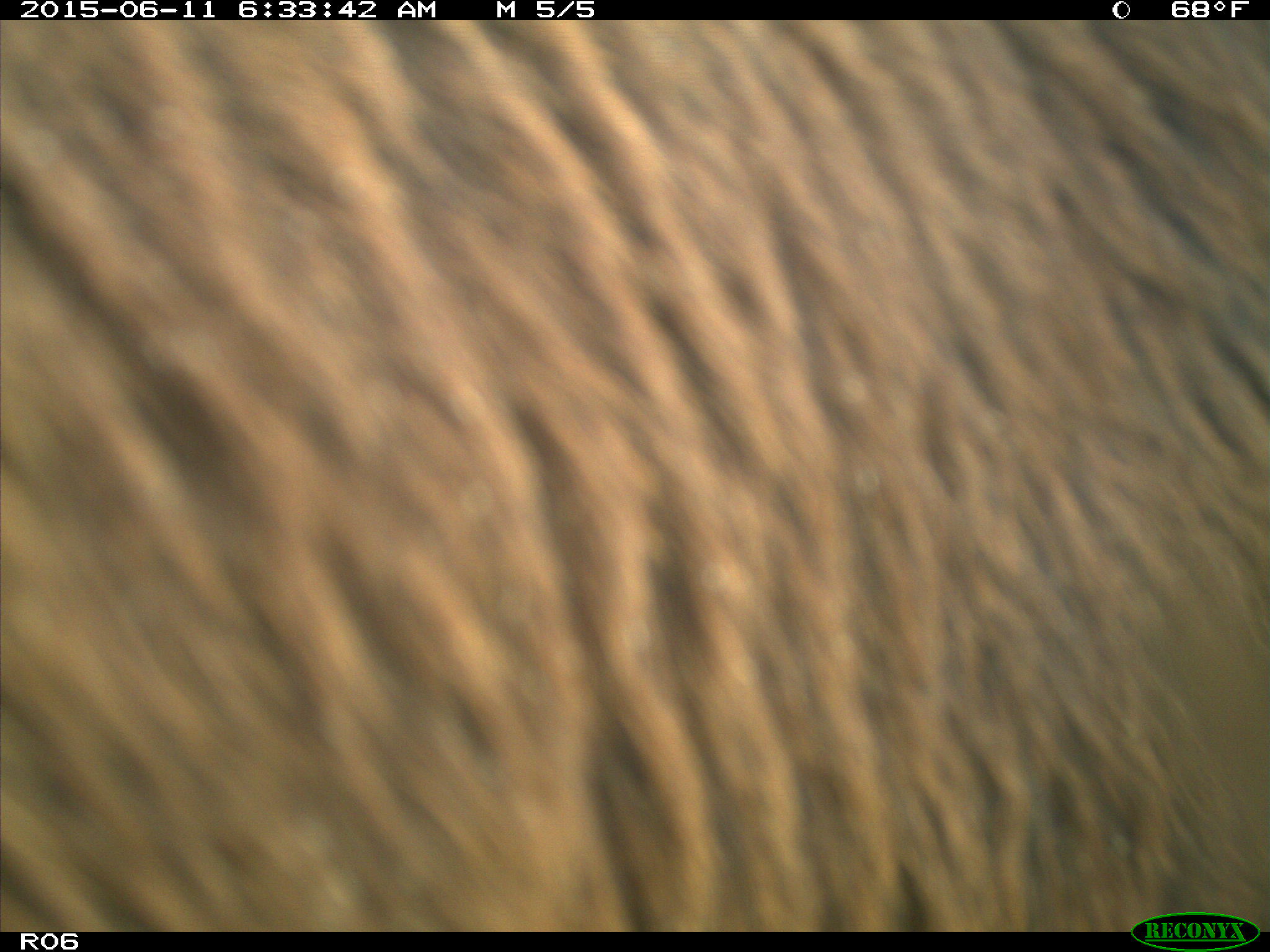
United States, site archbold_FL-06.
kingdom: Animalia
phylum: Chordata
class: Mammalia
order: Artiodactyla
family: Bovidae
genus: Bos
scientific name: Bos taurus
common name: domestic cow